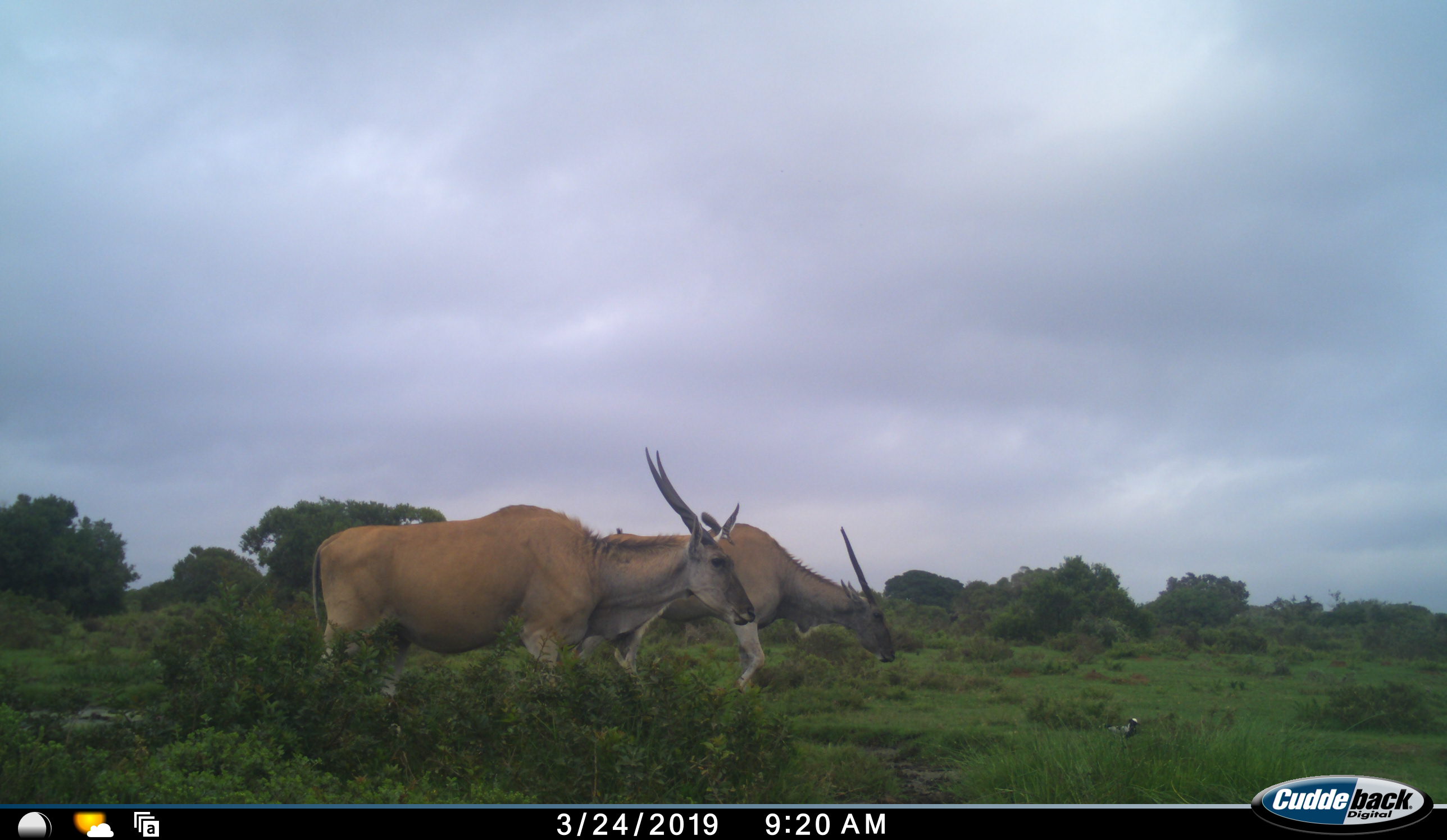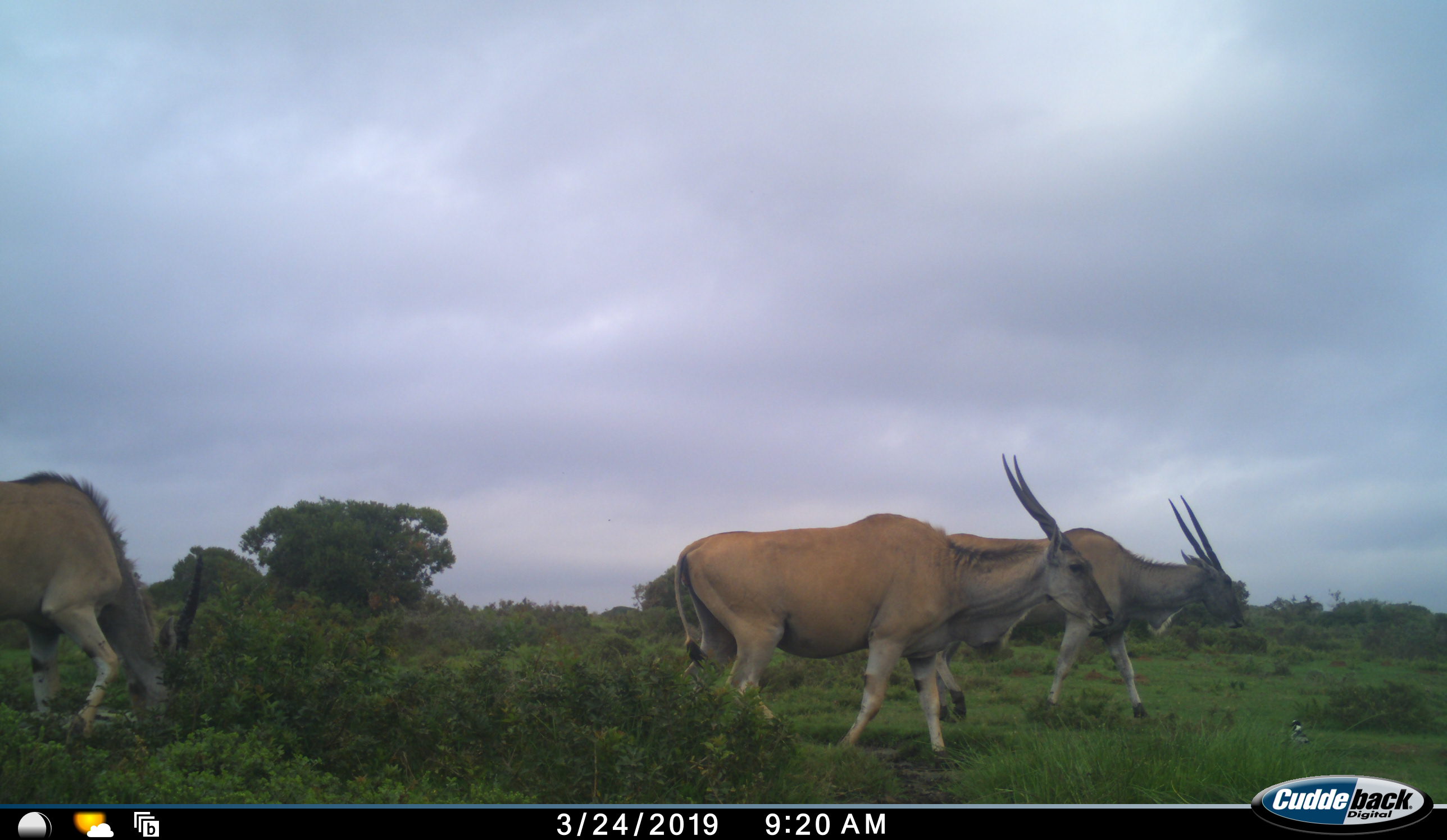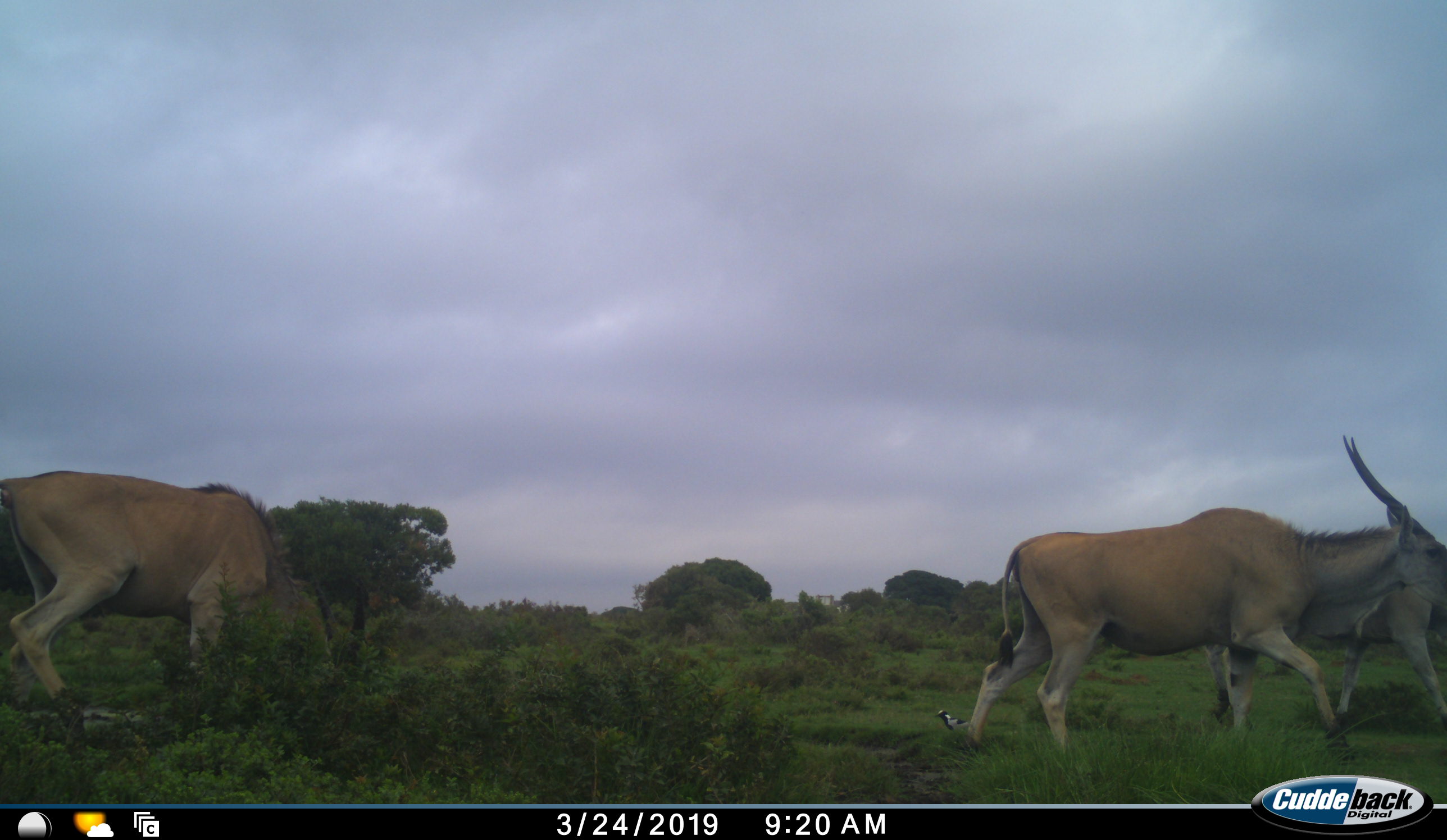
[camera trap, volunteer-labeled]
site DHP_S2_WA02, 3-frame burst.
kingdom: Animalia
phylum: Chordata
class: Mammalia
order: Artiodactyla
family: Bovidae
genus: Tragelaphus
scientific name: Tragelaphus oryx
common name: eland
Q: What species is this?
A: Eland (Tragelaphus oryx).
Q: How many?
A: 3.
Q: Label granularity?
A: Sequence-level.